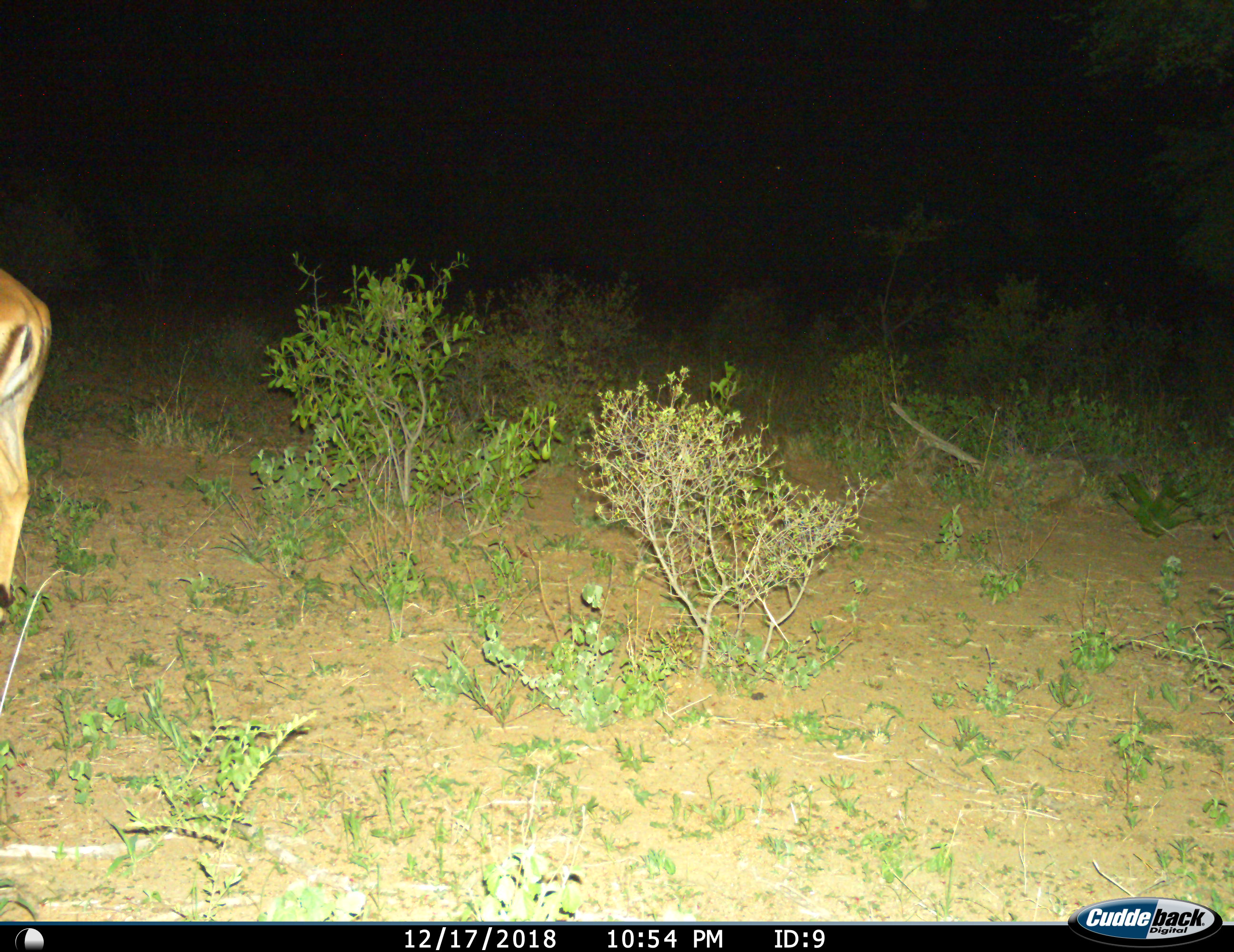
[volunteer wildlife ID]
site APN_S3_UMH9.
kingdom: Animalia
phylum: Chordata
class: Mammalia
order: Artiodactyla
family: Bovidae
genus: Aepyceros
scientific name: Aepyceros melampus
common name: impala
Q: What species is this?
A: Impala (Aepyceros melampus).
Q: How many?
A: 1.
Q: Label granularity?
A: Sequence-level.